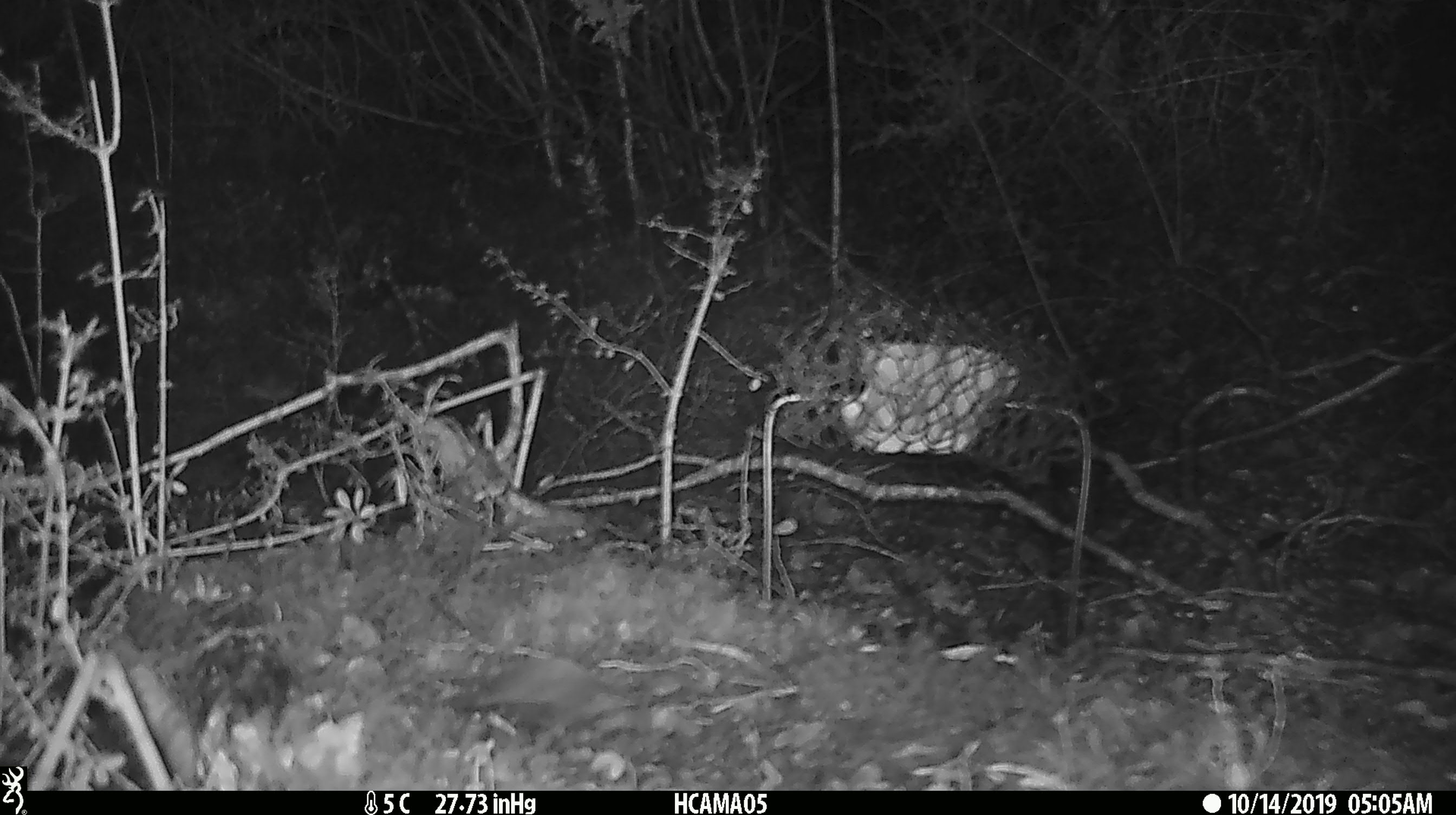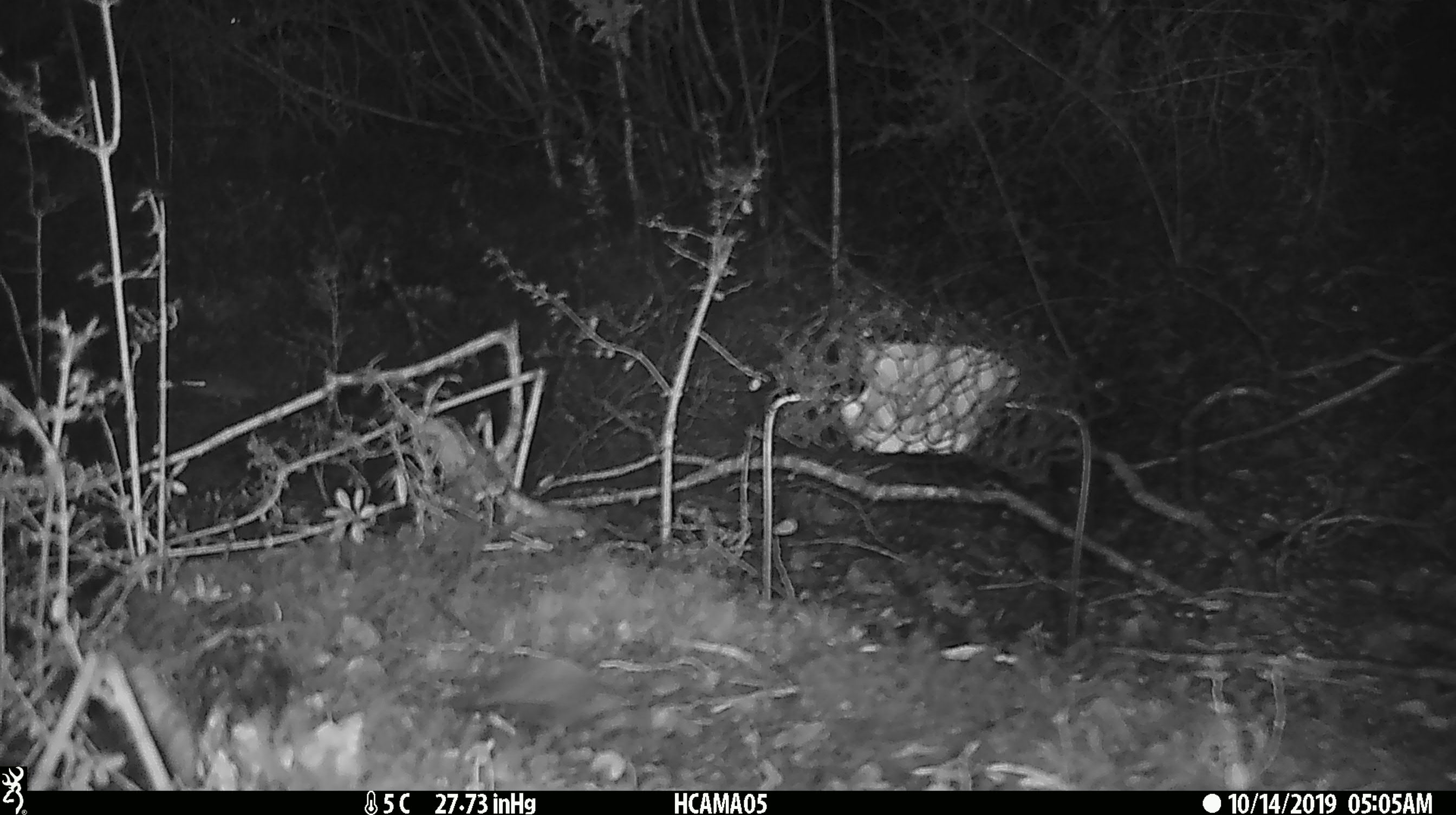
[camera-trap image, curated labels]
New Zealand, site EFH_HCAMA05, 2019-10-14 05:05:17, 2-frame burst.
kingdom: Animalia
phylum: Chordata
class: Mammalia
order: Rodentia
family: Muridae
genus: Mus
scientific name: Mus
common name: mouse